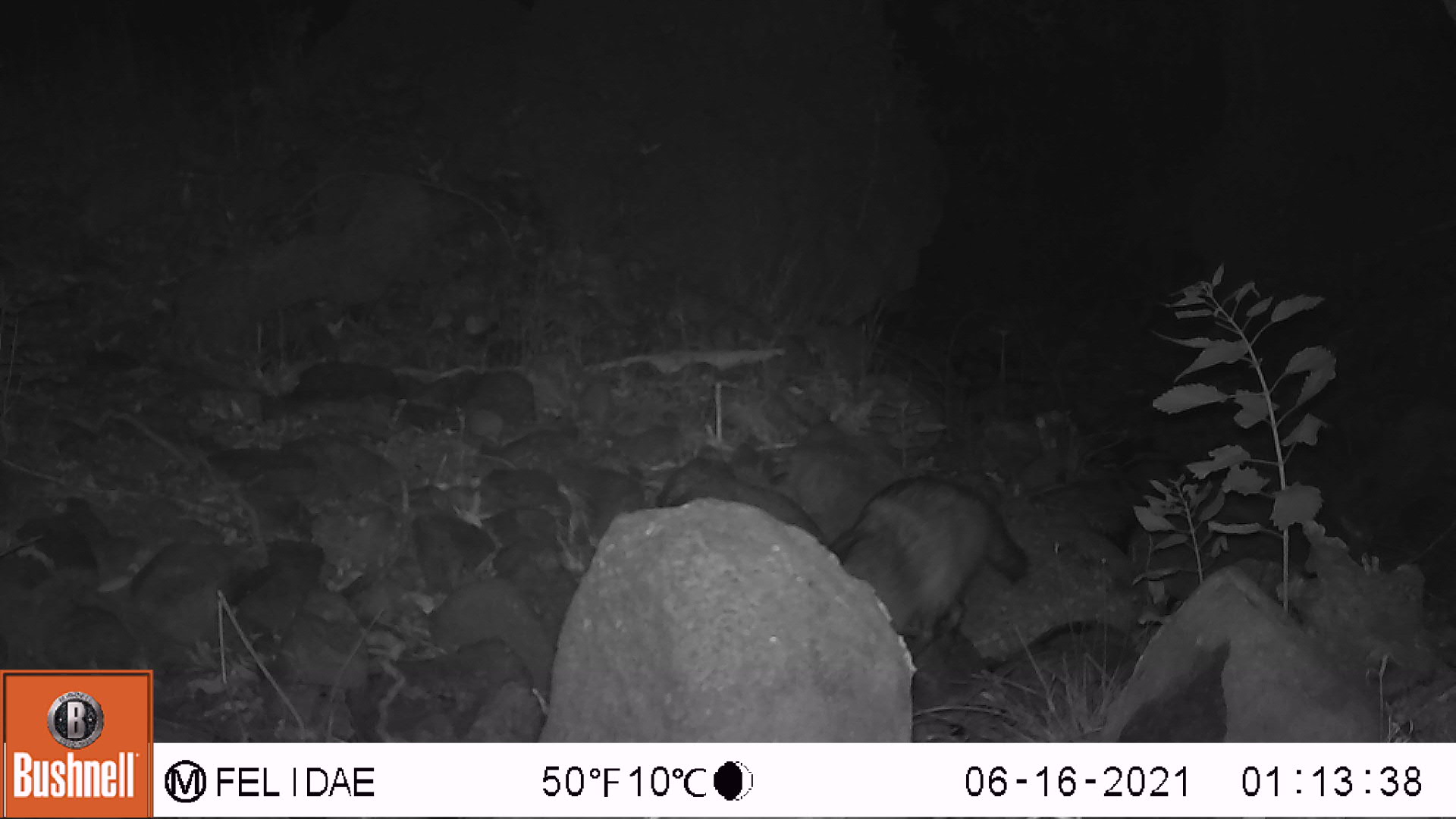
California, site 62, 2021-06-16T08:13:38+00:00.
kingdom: Animalia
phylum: Chordata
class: Mammalia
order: Carnivora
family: Procyonidae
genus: Procyon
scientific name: Procyon lotor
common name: raccoon